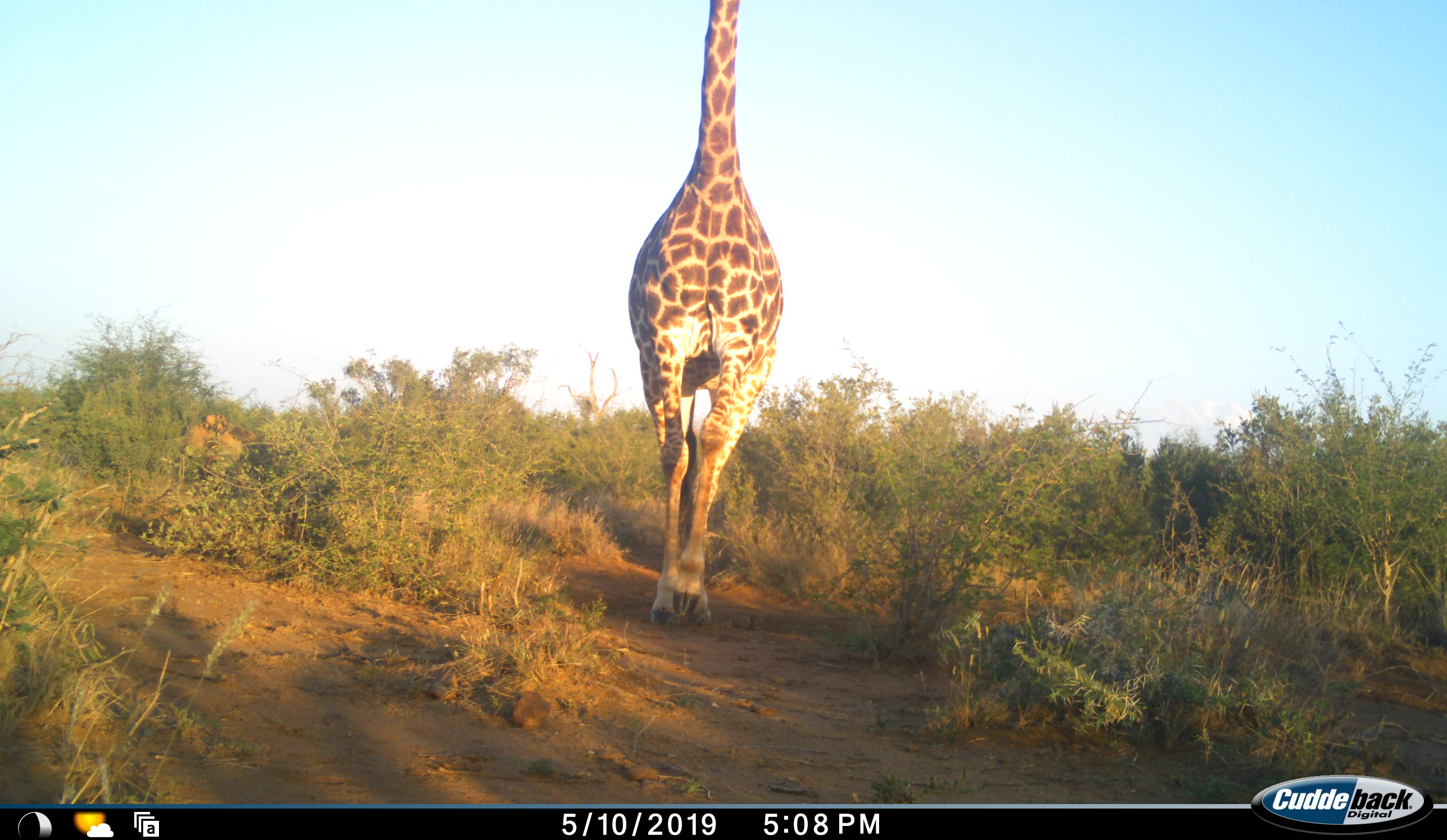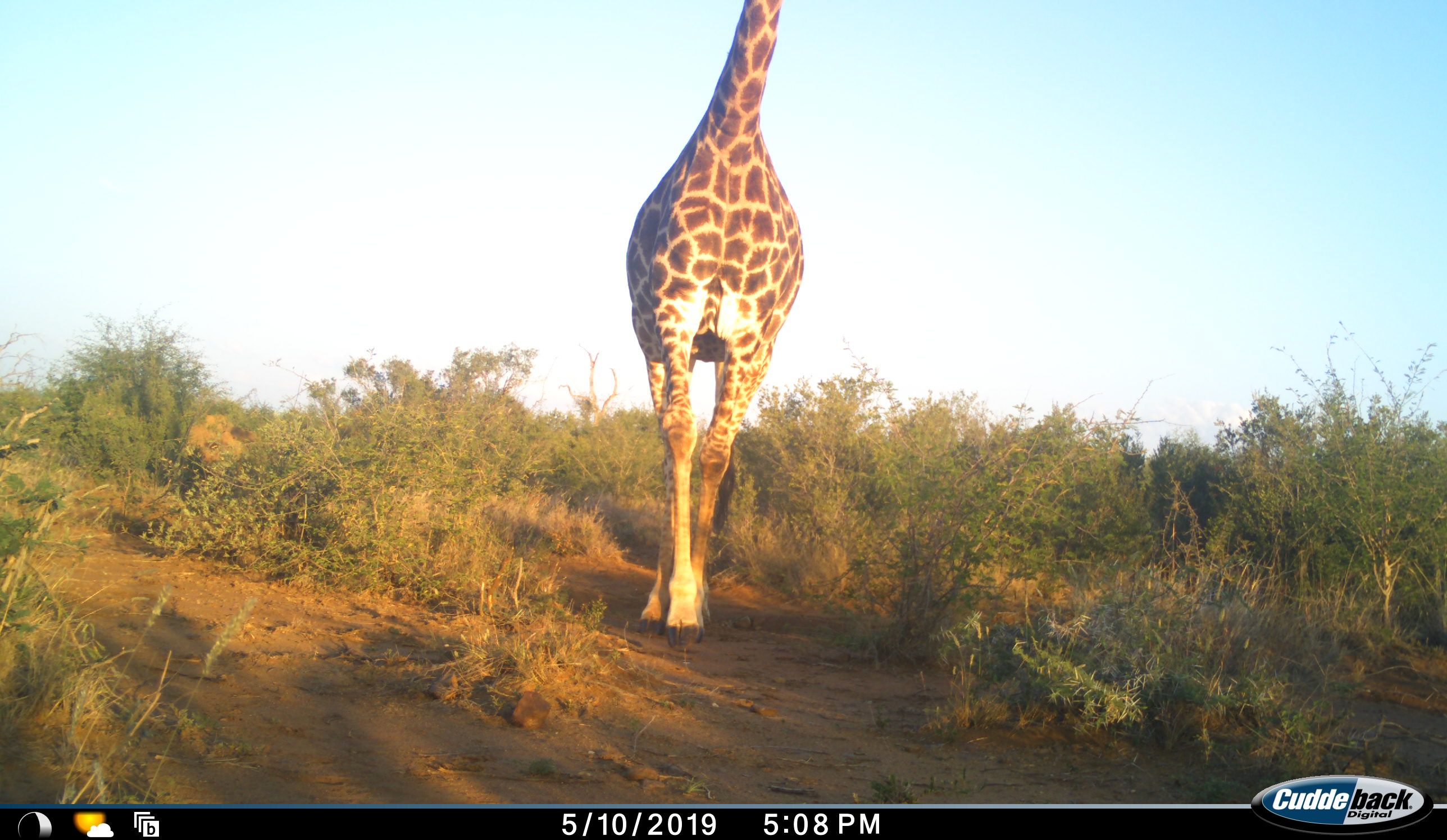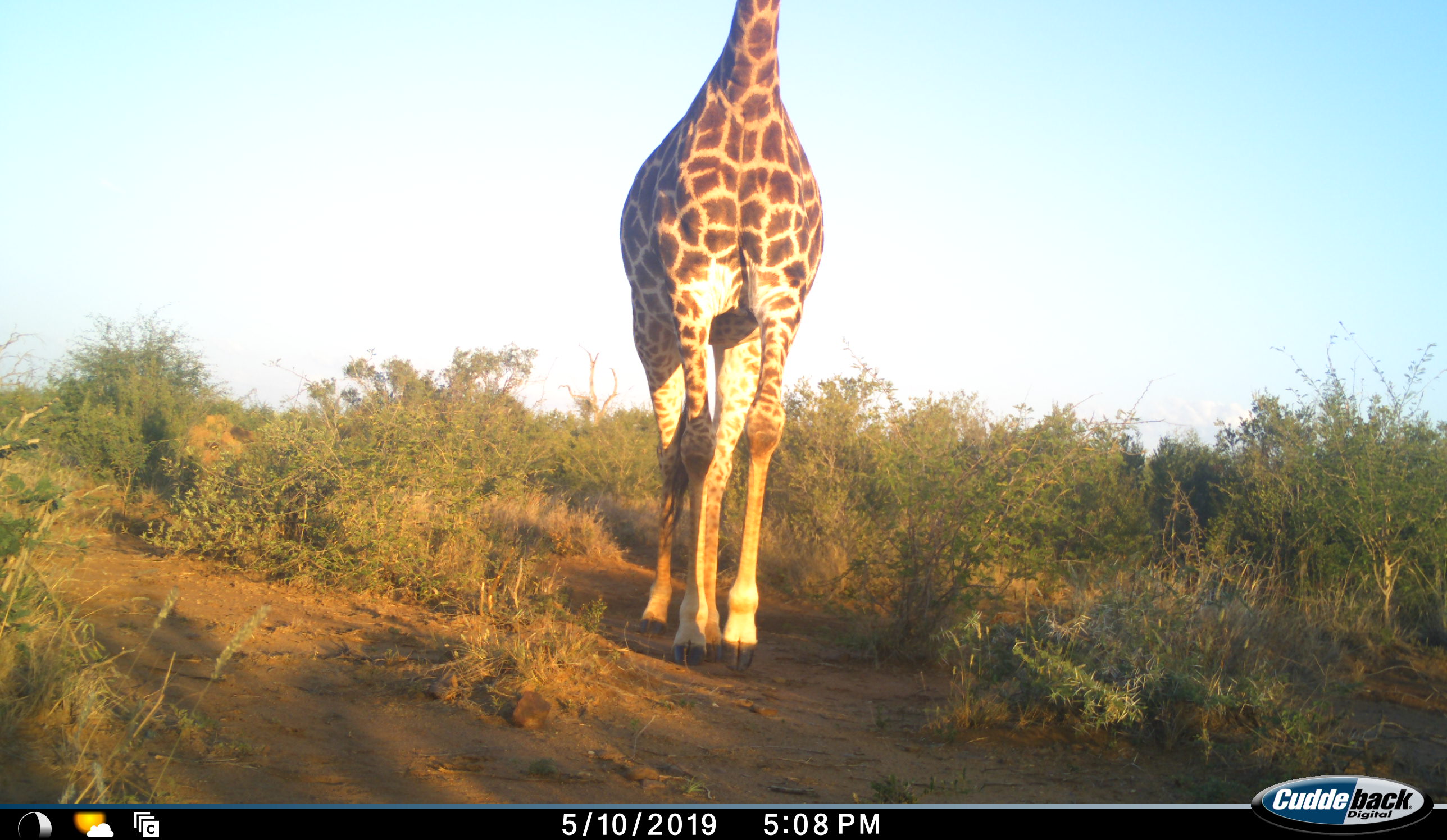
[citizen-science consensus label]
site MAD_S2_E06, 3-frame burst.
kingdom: Animalia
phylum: Chordata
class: Mammalia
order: Artiodactyla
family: Giraffidae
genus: Giraffa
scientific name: Giraffa camelopardalis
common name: giraffe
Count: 1.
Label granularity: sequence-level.